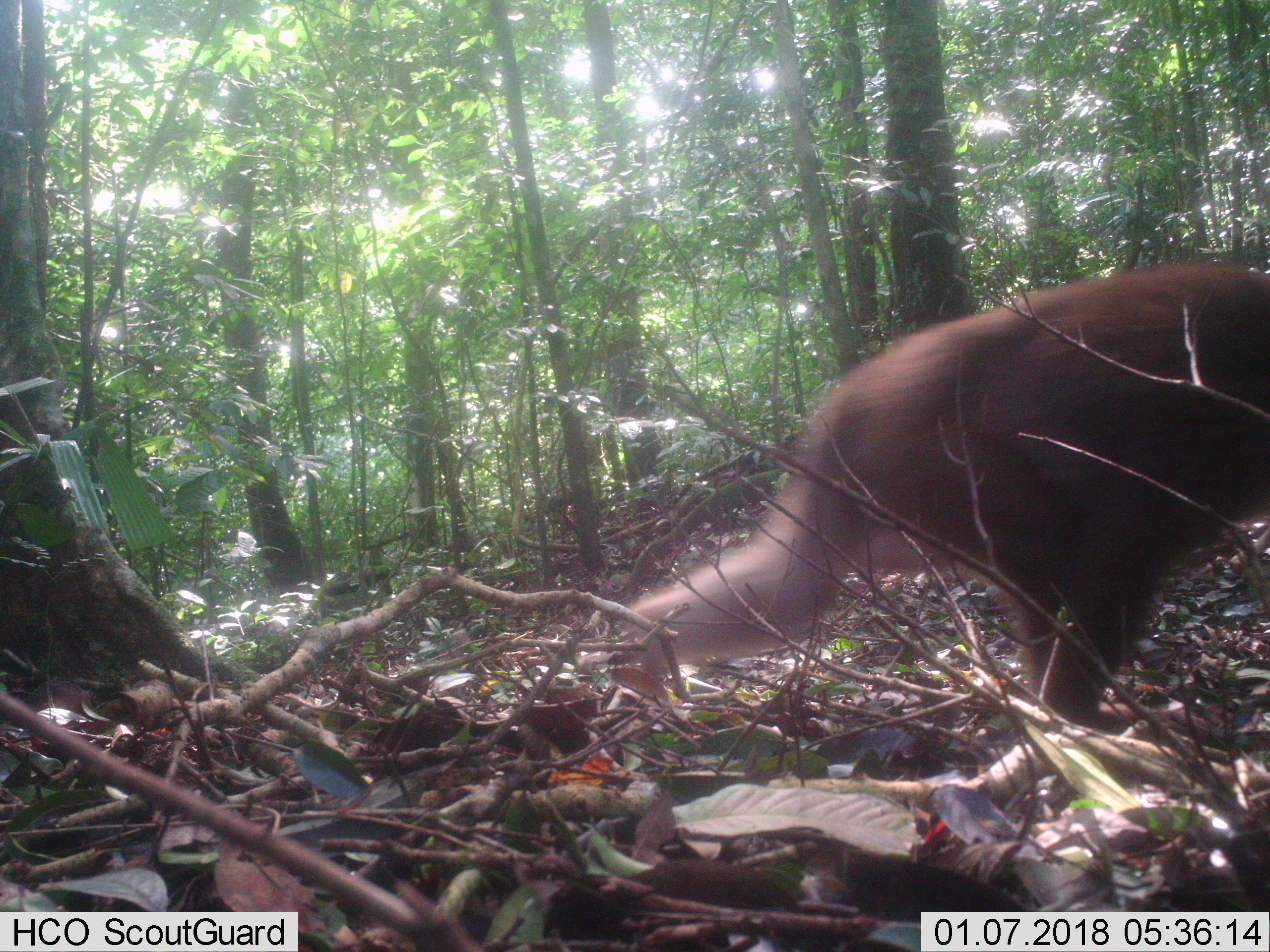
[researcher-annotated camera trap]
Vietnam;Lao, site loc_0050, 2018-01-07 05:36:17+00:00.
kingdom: Animalia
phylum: Chordata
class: Mammalia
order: Primates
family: Cercopithecidae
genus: Macaca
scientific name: Macaca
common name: macaques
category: assam or rhesus macaque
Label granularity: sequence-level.